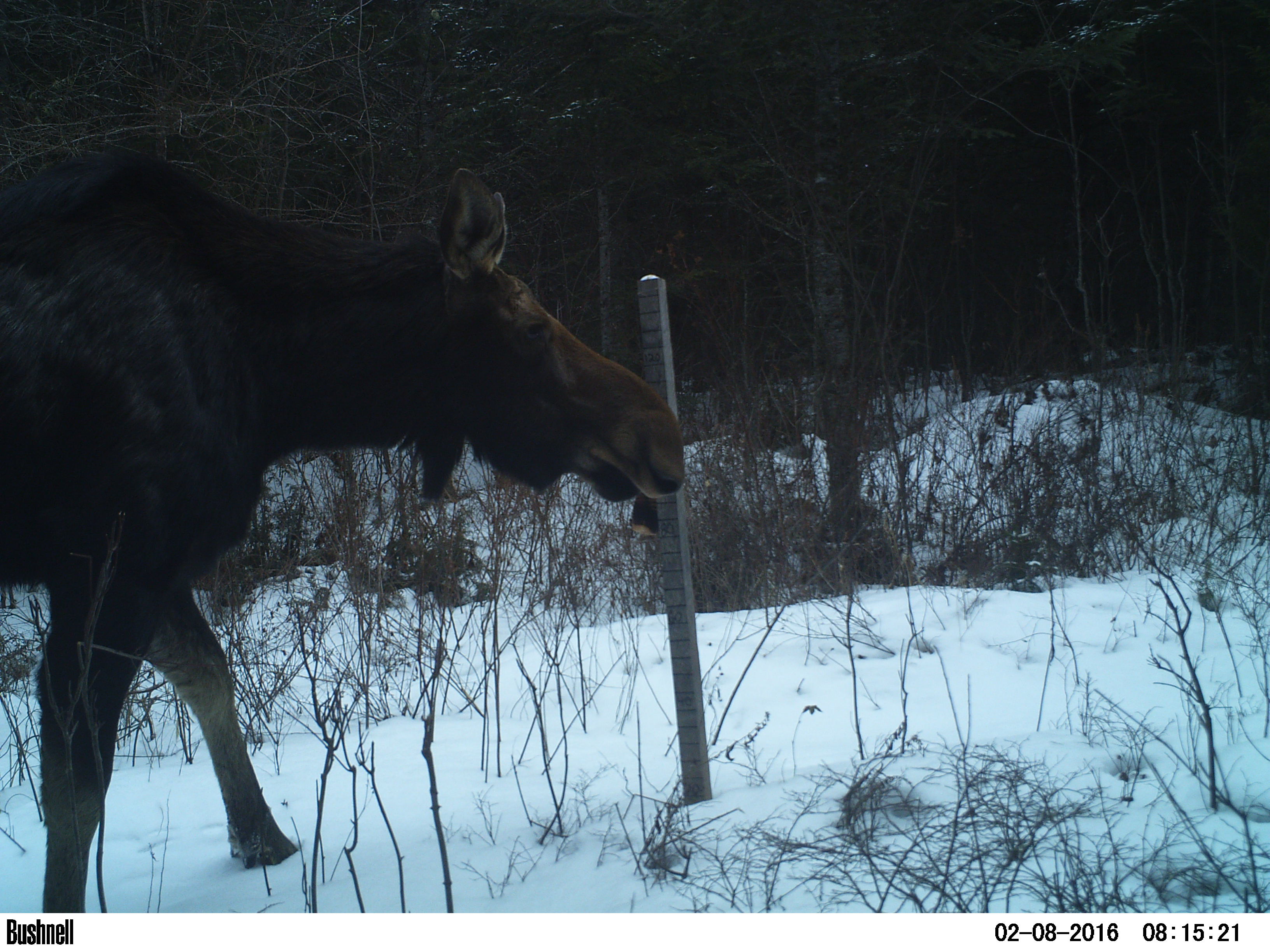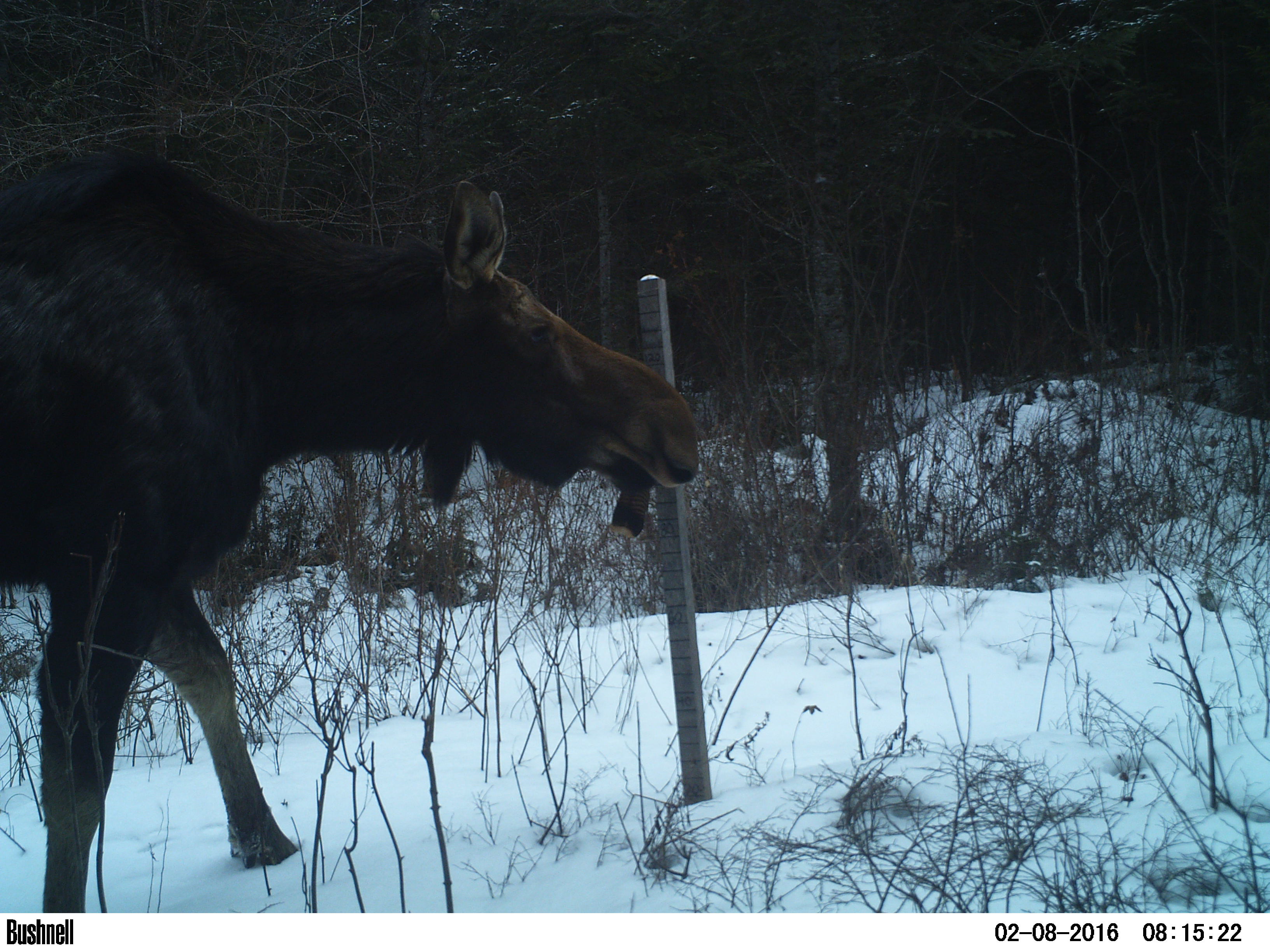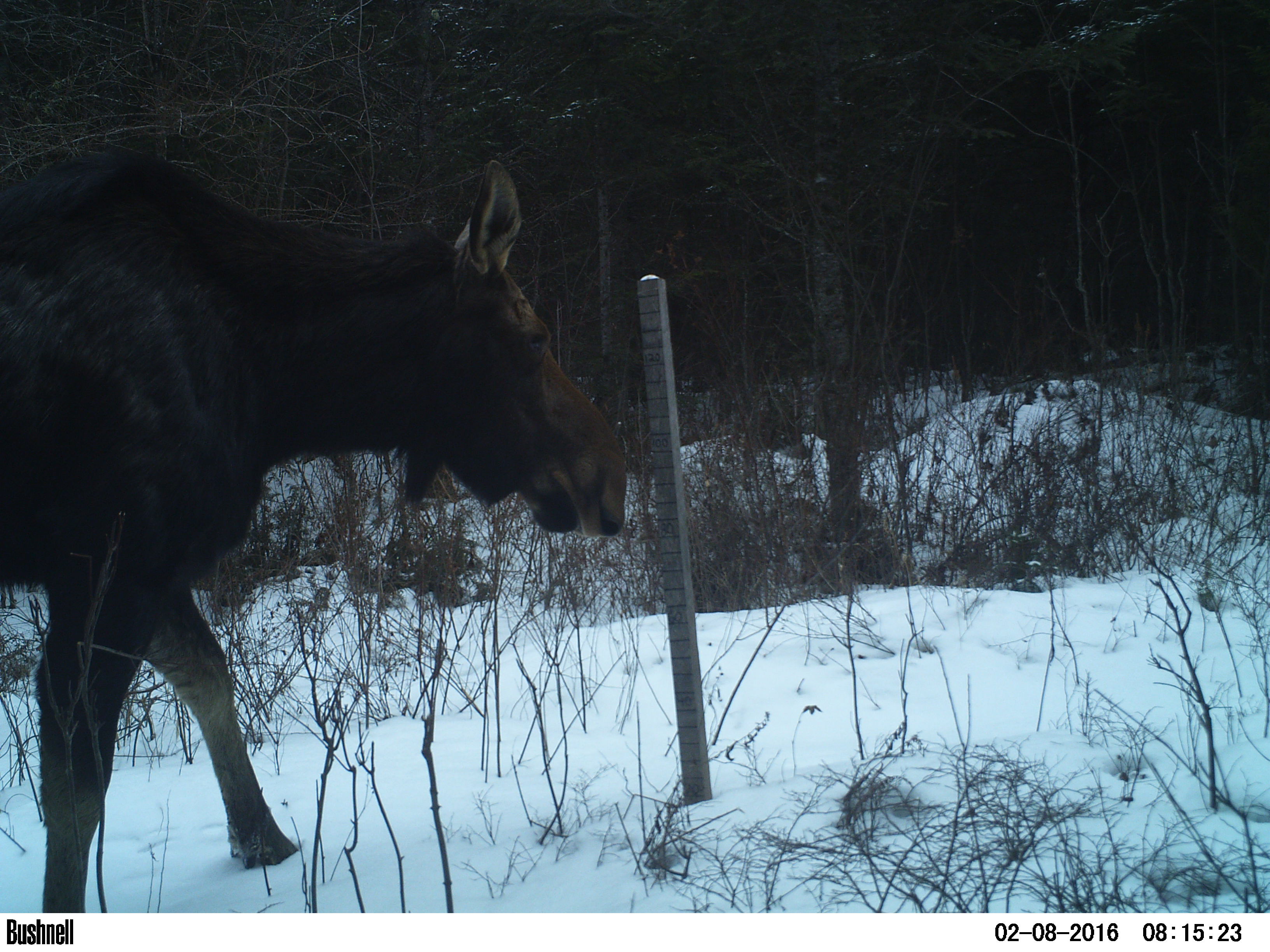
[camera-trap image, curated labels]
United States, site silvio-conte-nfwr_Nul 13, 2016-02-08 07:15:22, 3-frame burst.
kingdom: Animalia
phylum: Chordata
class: Mammalia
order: Artiodactyla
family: Cervidae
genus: Alces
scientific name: Alces alces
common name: moose